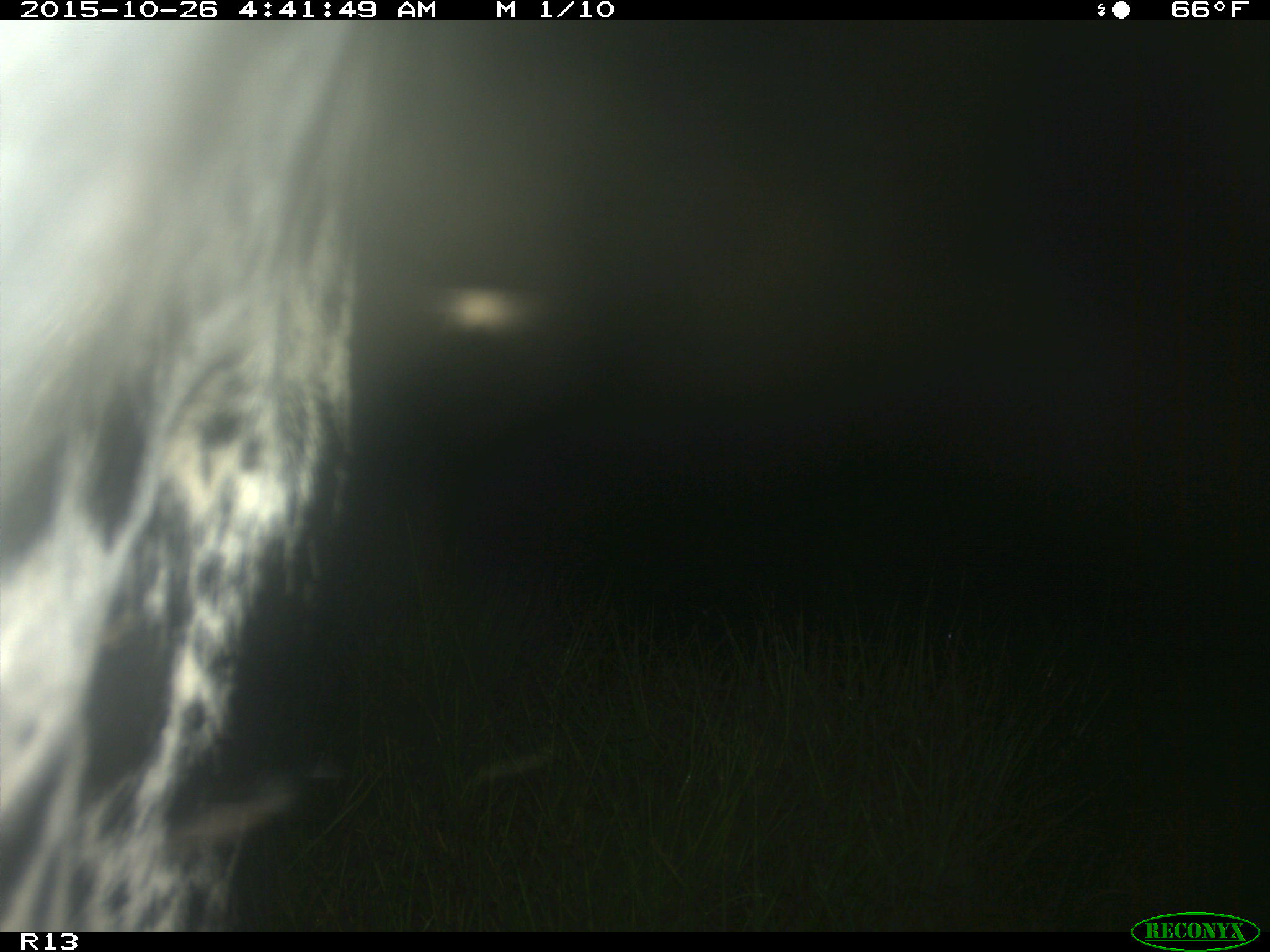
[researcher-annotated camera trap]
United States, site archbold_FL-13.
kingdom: Animalia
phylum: Chordata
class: Mammalia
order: Artiodactyla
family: Bovidae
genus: Bos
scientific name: Bos taurus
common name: domestic cow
Bos taurus (domestic cow).